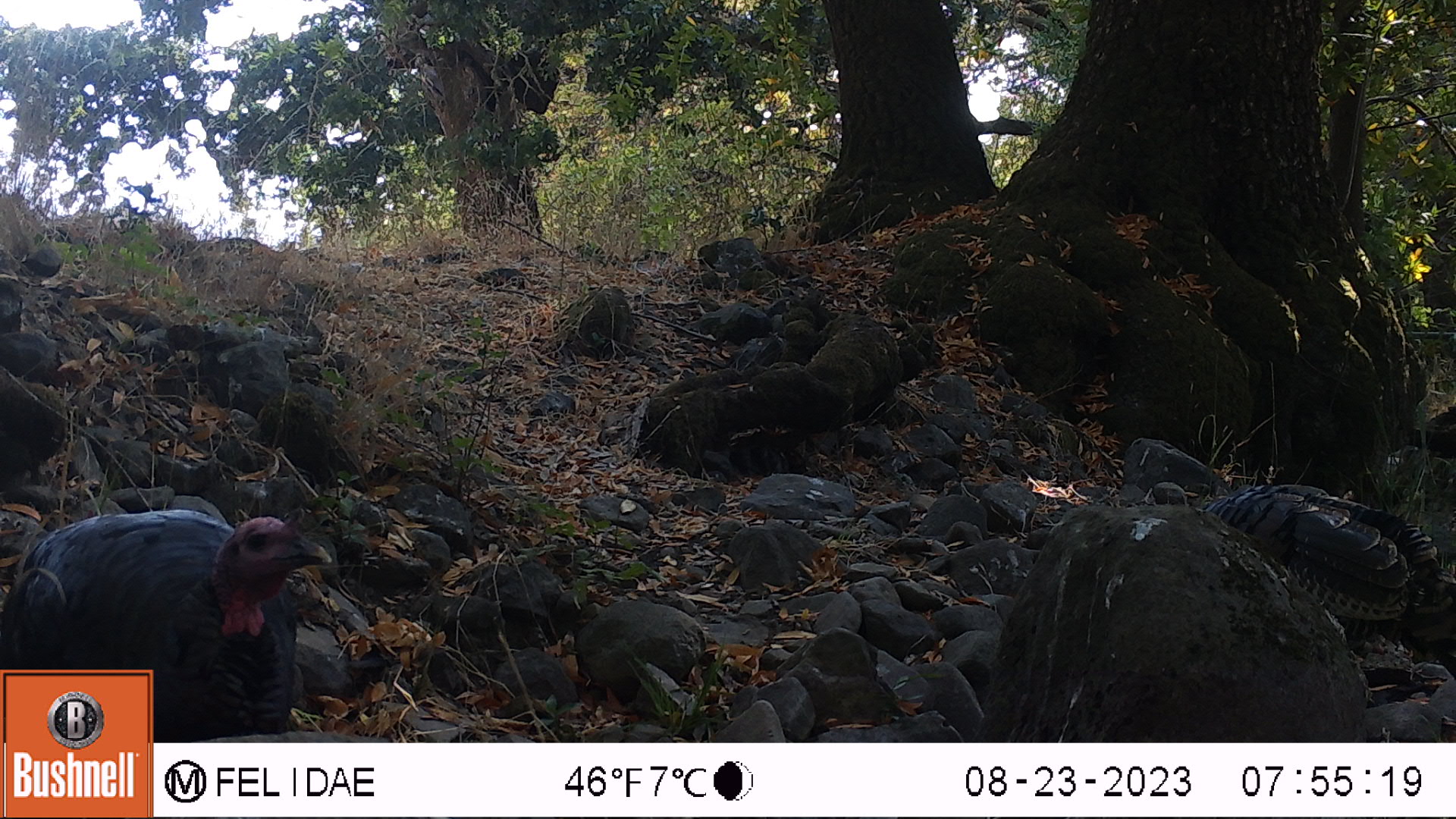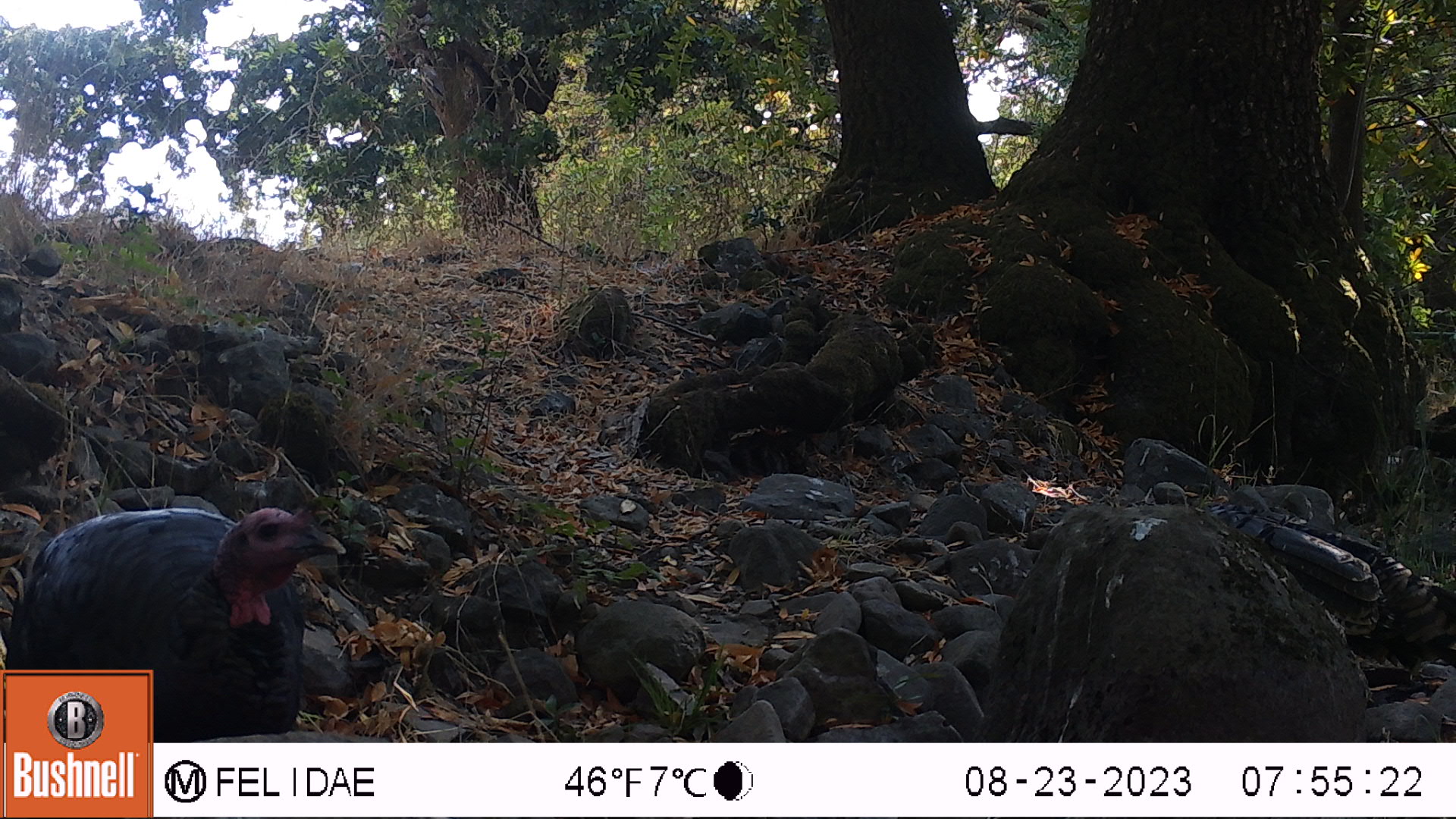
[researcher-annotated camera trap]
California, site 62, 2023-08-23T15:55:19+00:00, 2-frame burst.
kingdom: Animalia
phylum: Chordata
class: Aves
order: Galliformes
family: Phasianidae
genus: Meleagris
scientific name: Meleagris gallopavo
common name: turkey